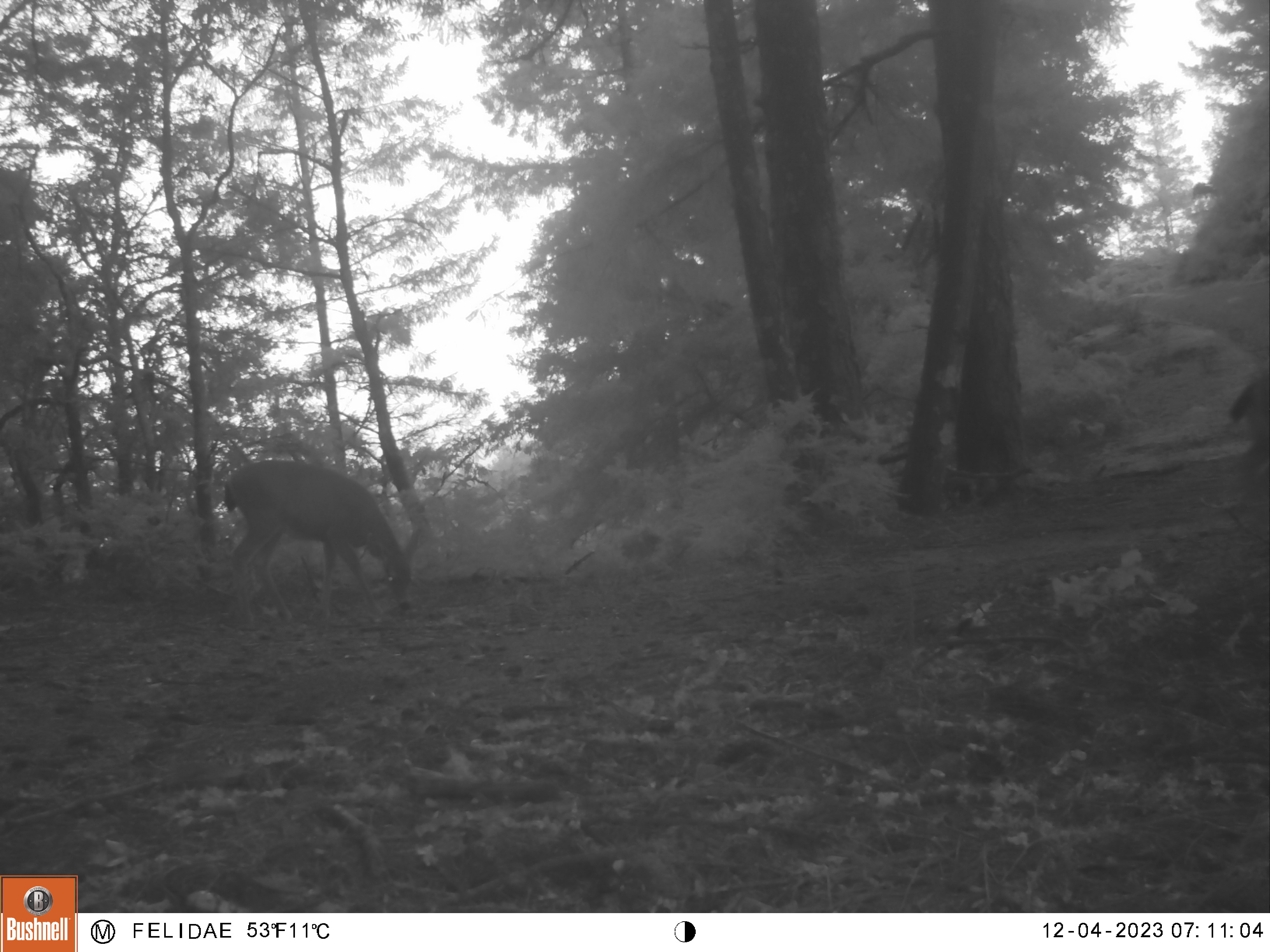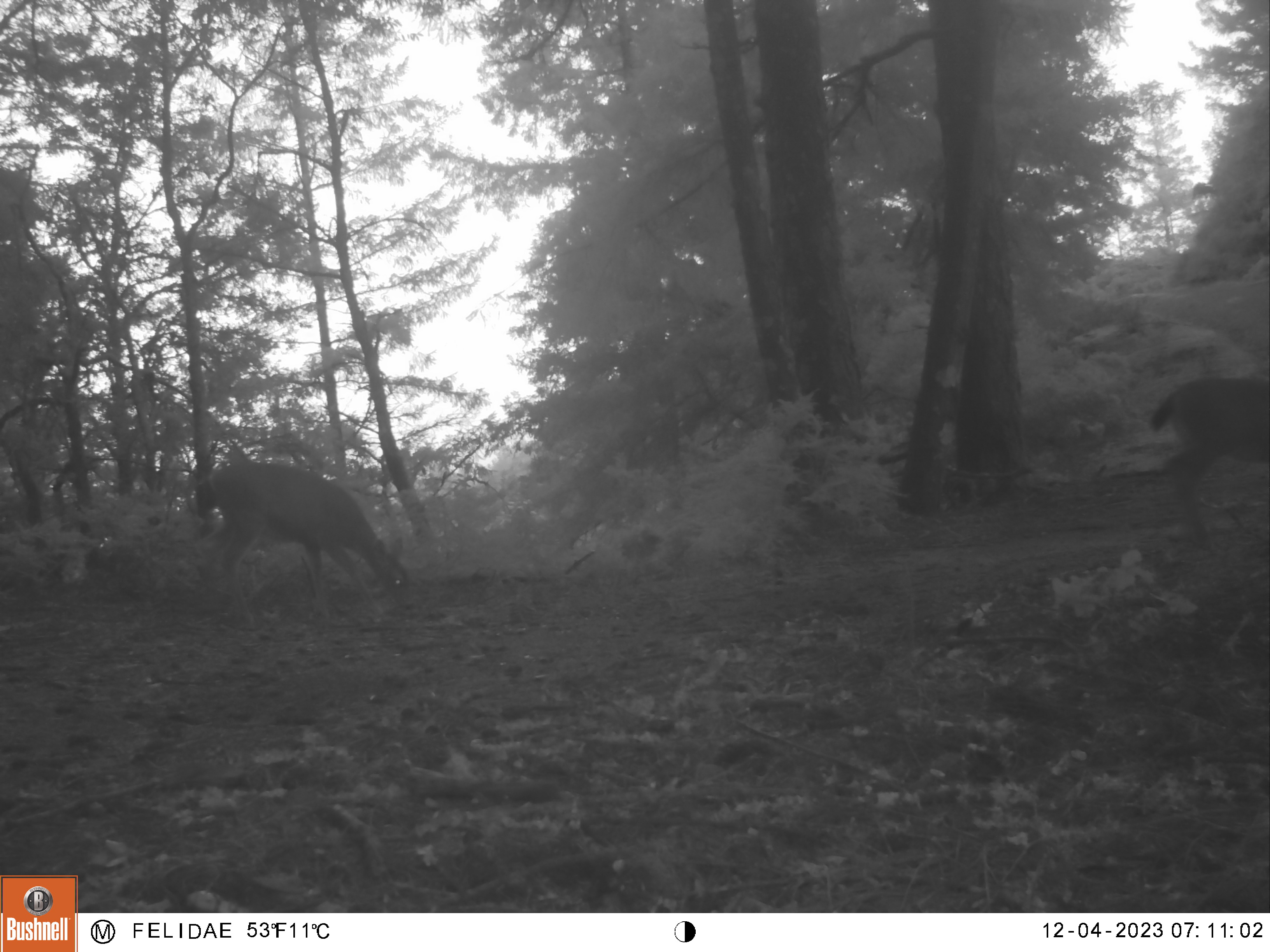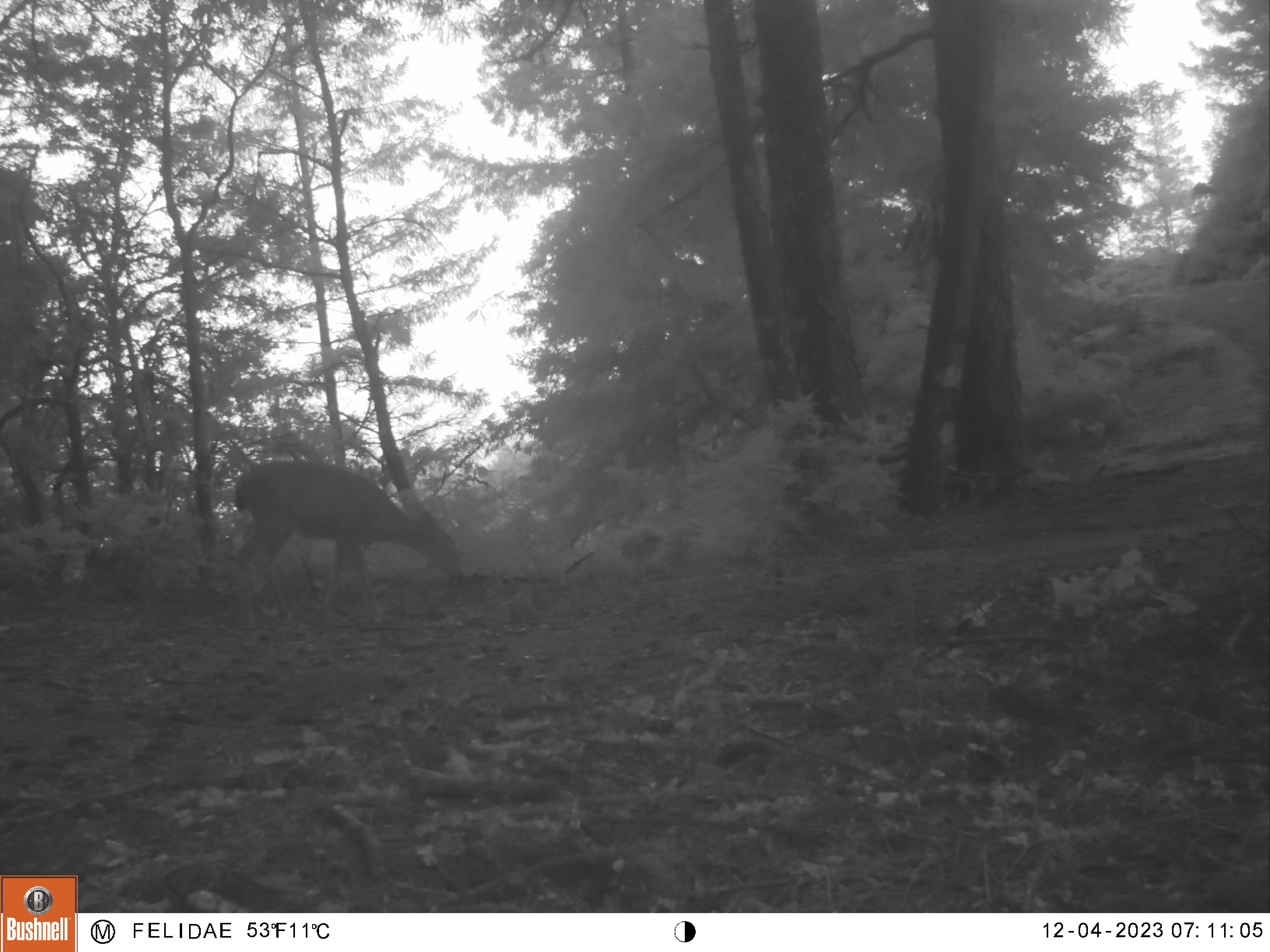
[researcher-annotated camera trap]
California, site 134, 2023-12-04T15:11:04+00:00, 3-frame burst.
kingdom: Animalia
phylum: Chordata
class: Mammalia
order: Artiodactyla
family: Cervidae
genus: Odocoileus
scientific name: Odocoileus hemionus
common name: mule deer